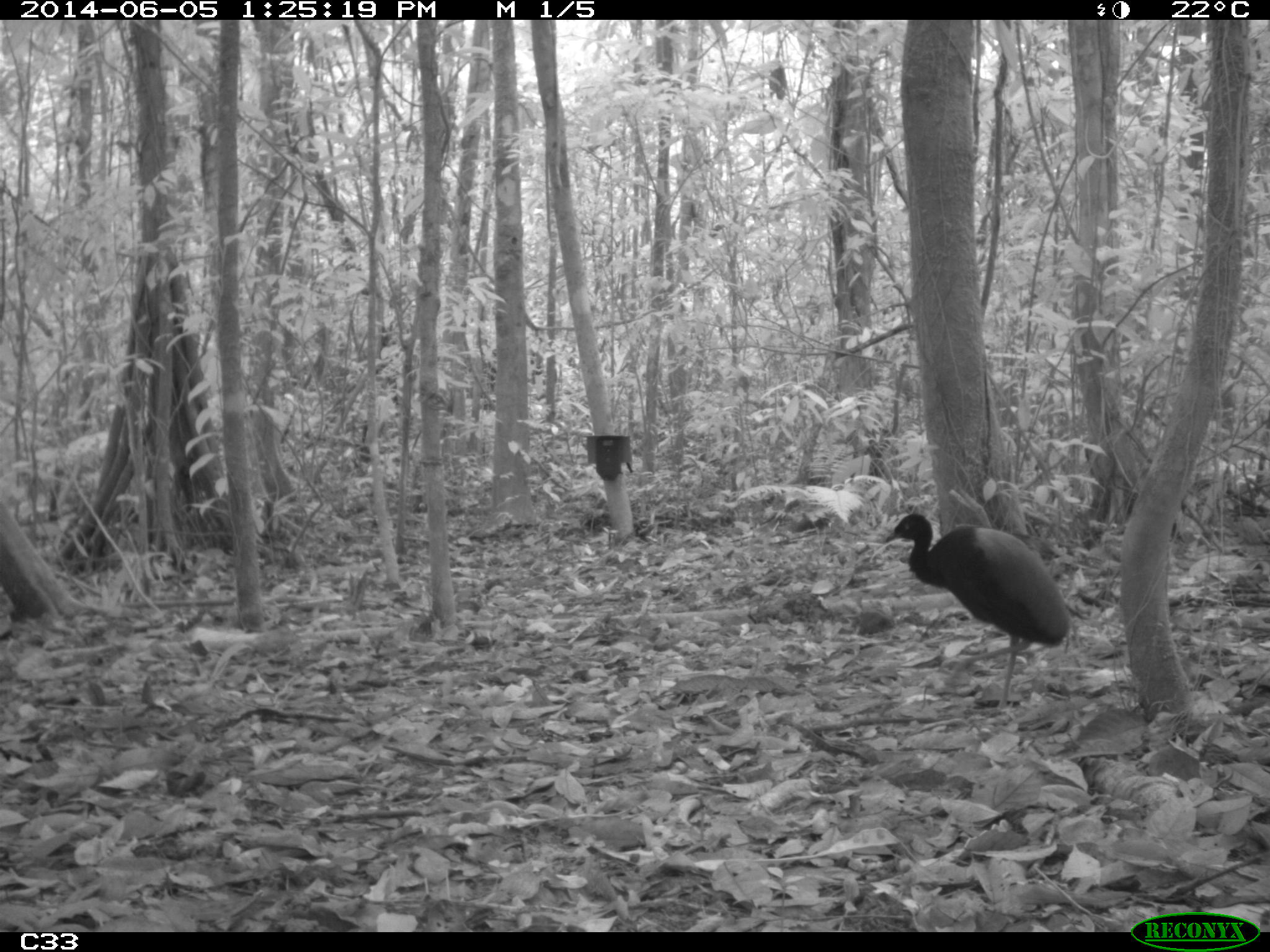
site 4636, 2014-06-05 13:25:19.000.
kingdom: Animalia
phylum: Chordata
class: Aves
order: Gruiformes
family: Psophiidae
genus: Psophia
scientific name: Psophia crepitans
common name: gray-winged trumpeter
Psophia crepitans (gray-winged trumpeter), count 6, age adult.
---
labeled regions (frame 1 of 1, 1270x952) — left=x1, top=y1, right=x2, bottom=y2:
psophia crepitans: left=876, top=505, right=1079, bottom=702